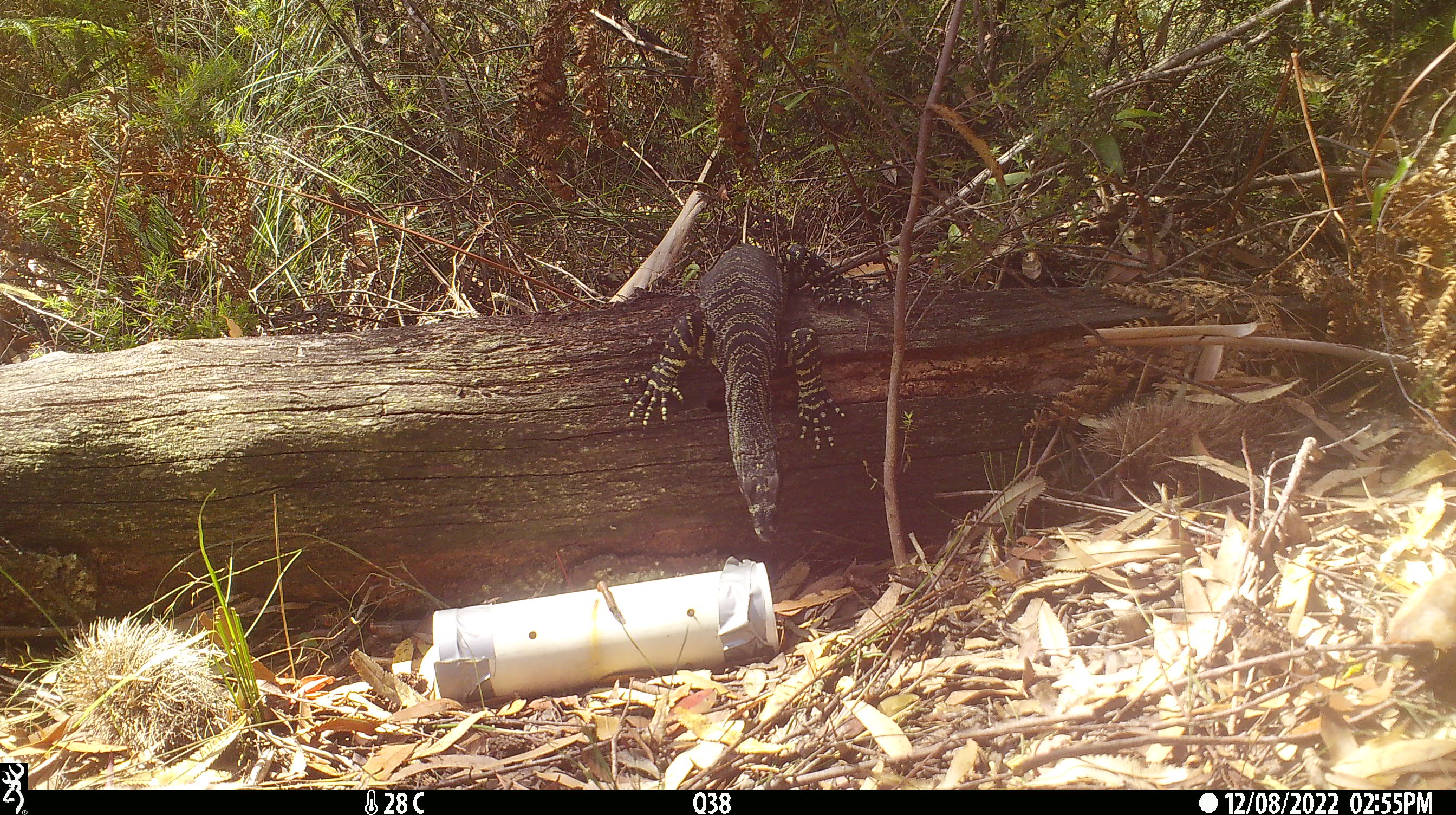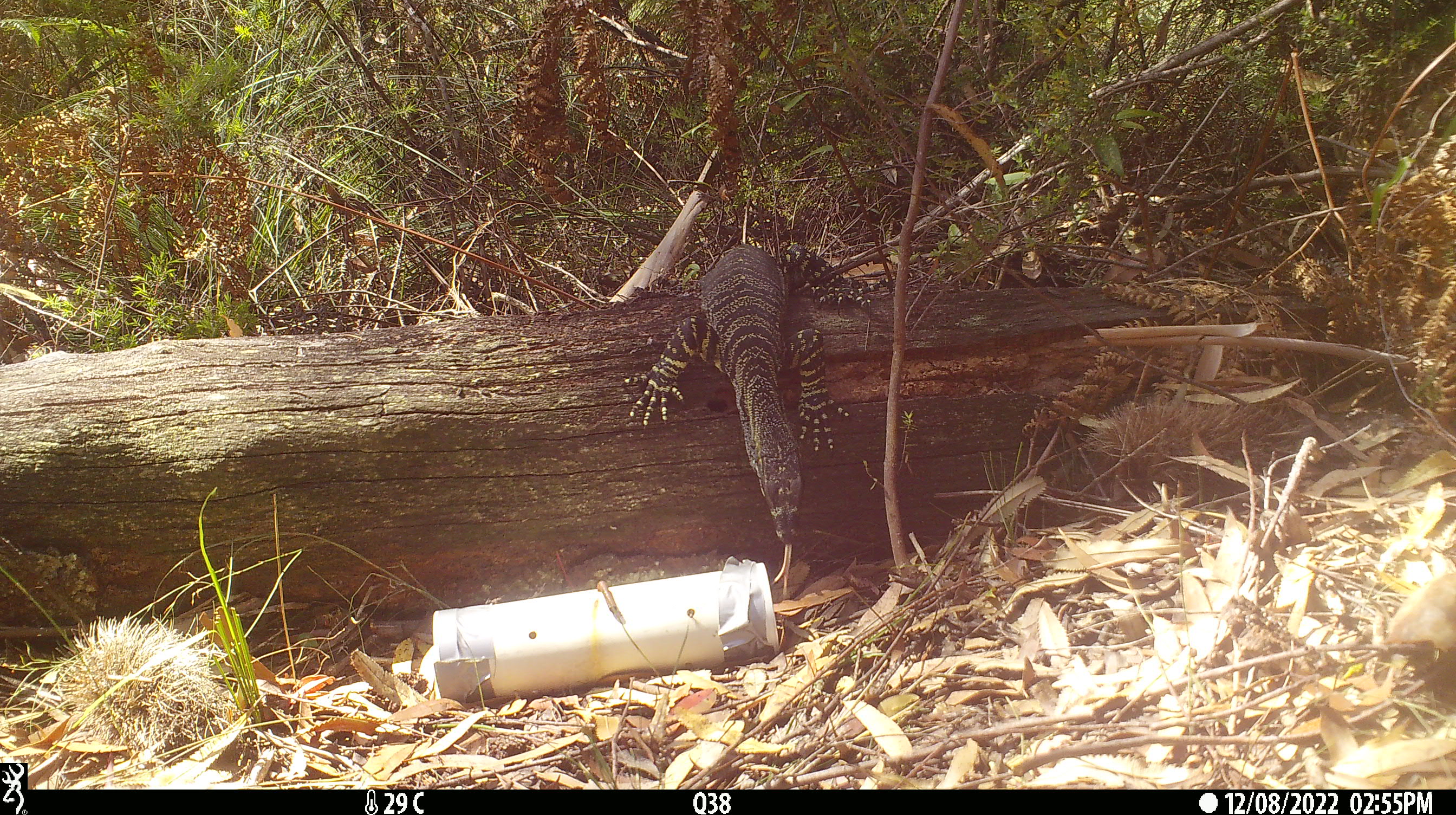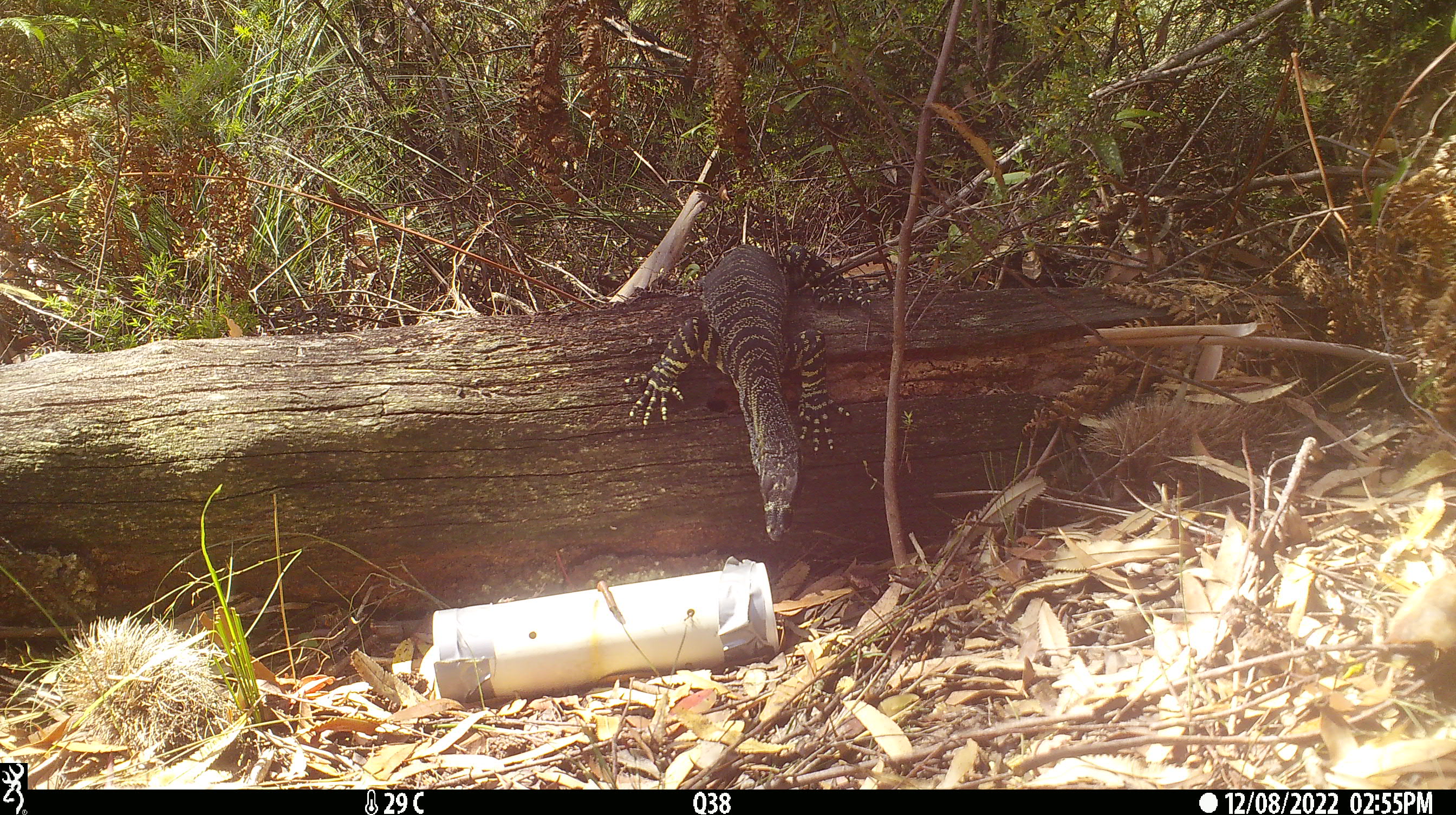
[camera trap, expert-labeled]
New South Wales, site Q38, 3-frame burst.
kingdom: Animalia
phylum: Chordata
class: Reptilia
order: Squamata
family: Varanidae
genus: Varanus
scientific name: Varanus varius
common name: lace monitor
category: goanna